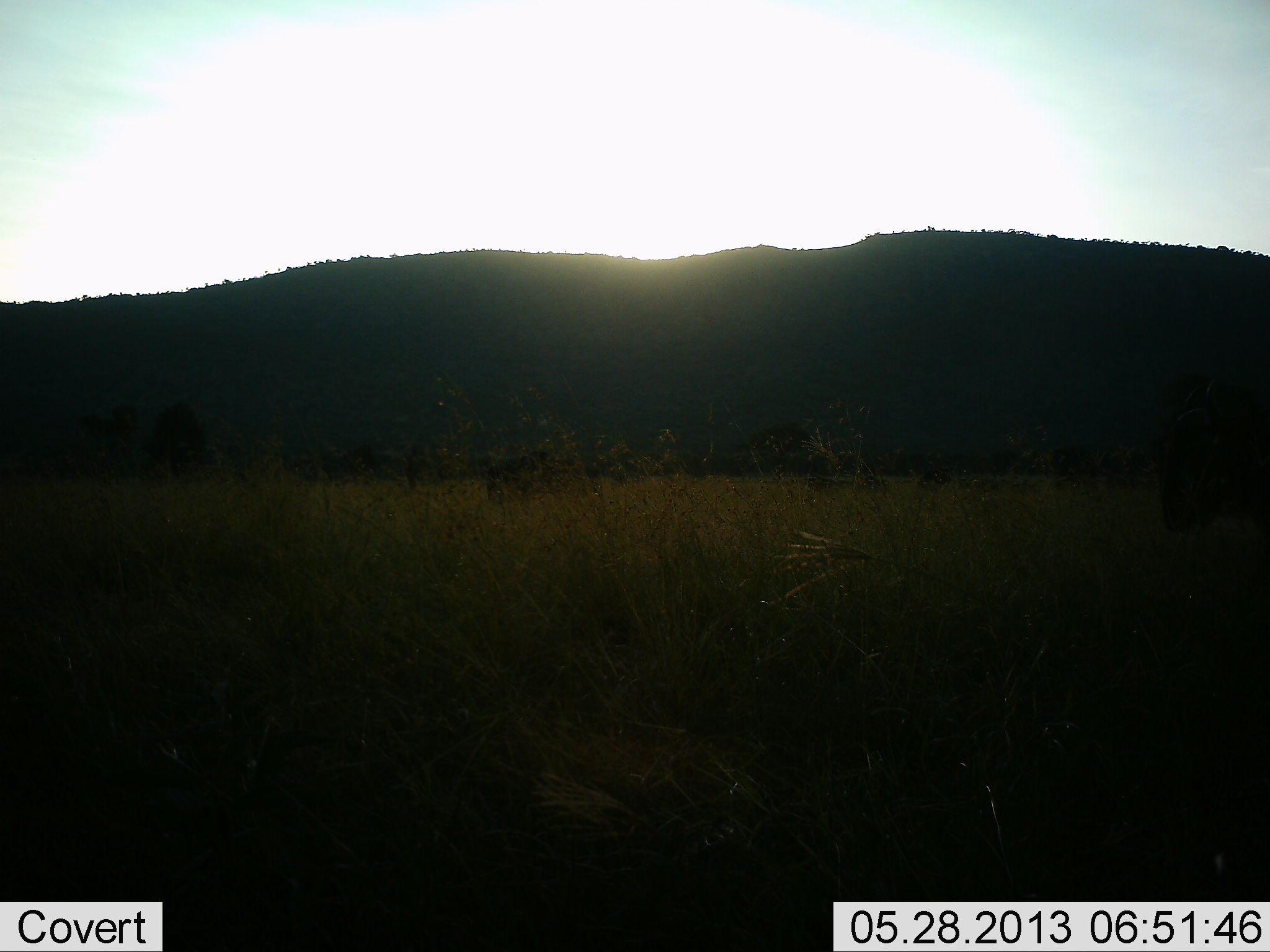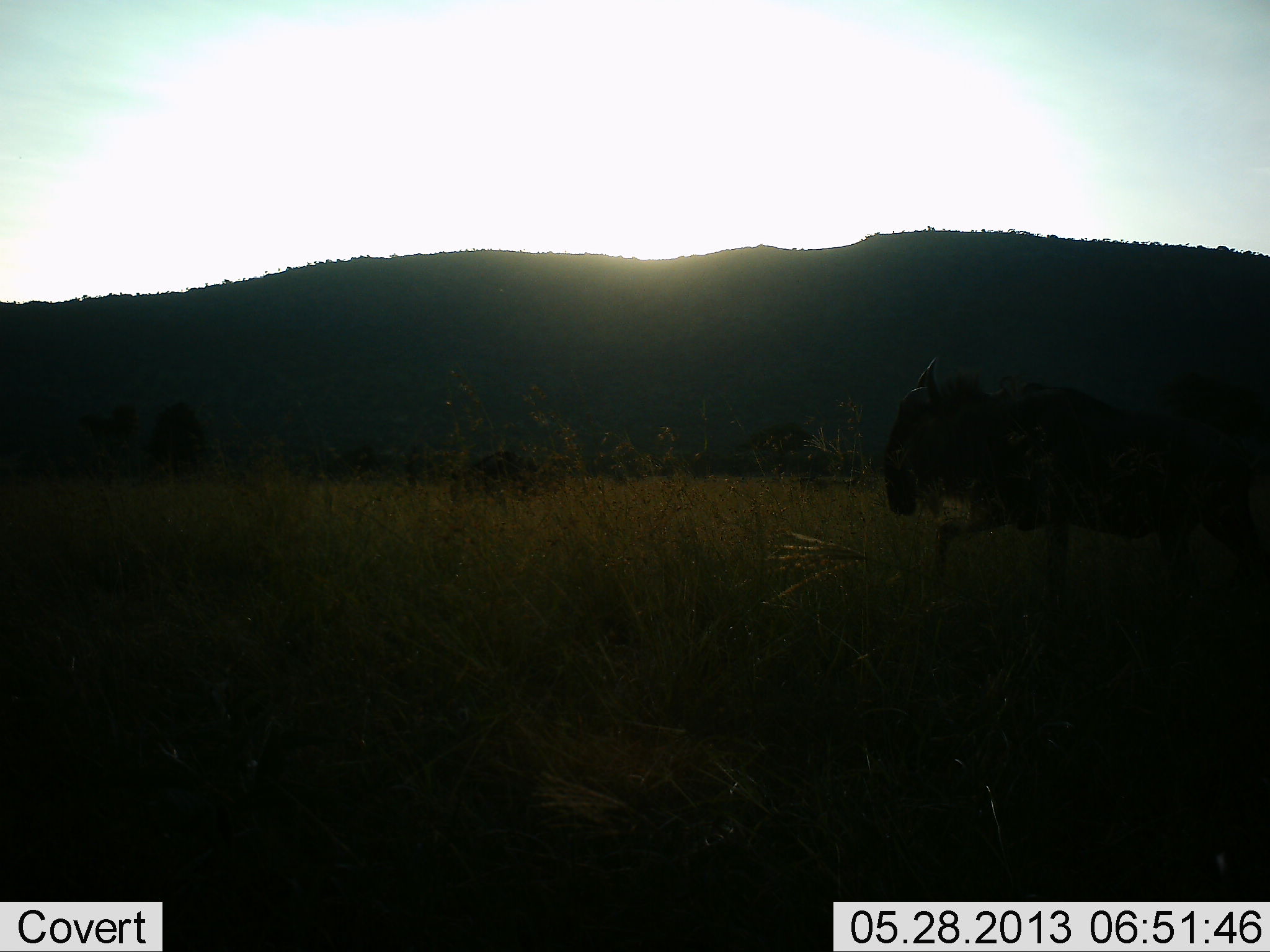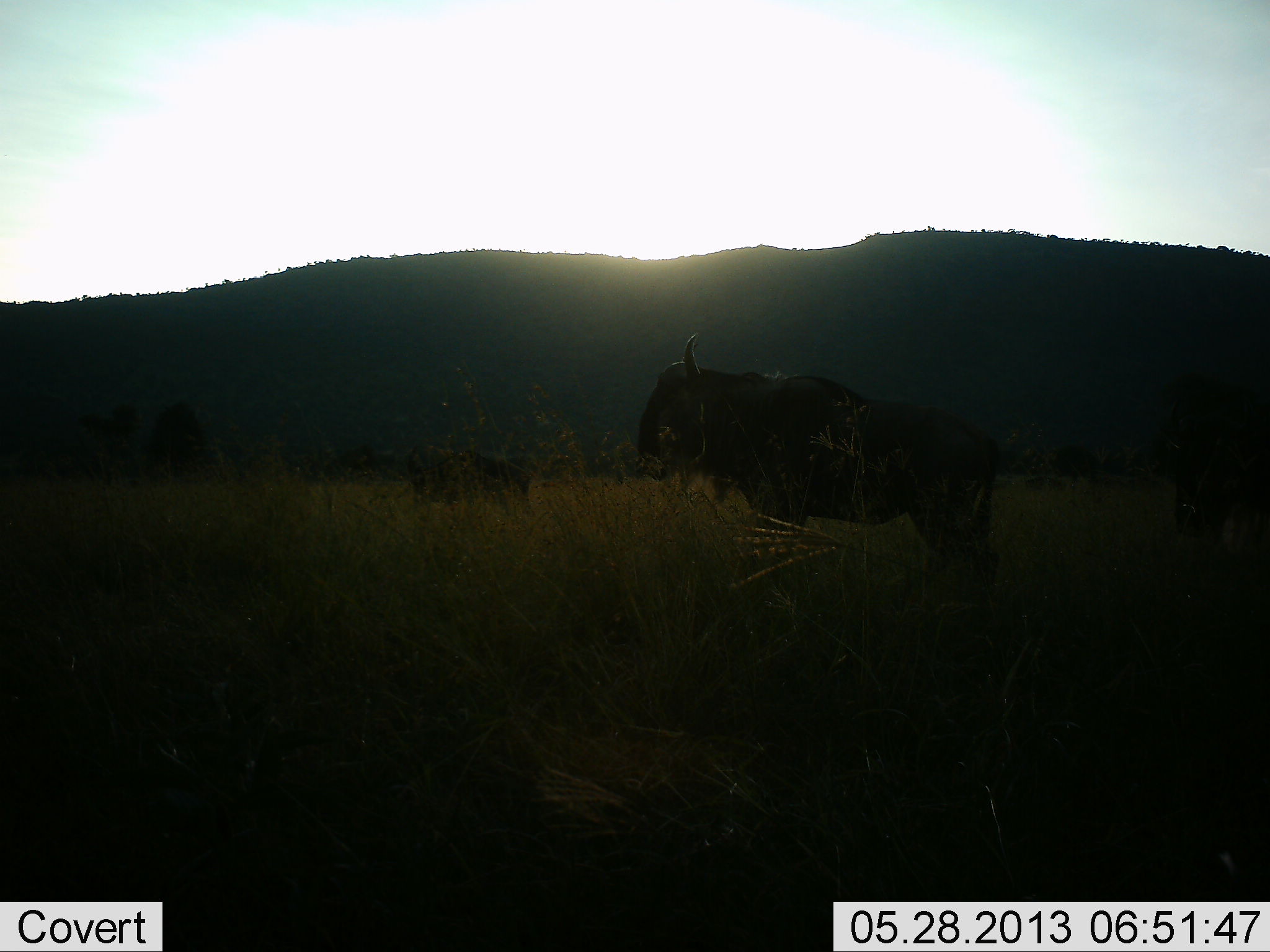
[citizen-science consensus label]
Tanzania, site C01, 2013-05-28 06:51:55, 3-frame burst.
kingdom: Animalia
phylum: Chordata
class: Mammalia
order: Artiodactyla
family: Bovidae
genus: Connochaetes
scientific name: Connochaetes taurinus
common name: blue wildebeest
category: wildebeest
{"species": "wildebeest (blue wildebeest) (Connochaetes taurinus)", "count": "2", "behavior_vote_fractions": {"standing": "9%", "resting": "0%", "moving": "95%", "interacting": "0%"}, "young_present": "0%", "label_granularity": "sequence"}